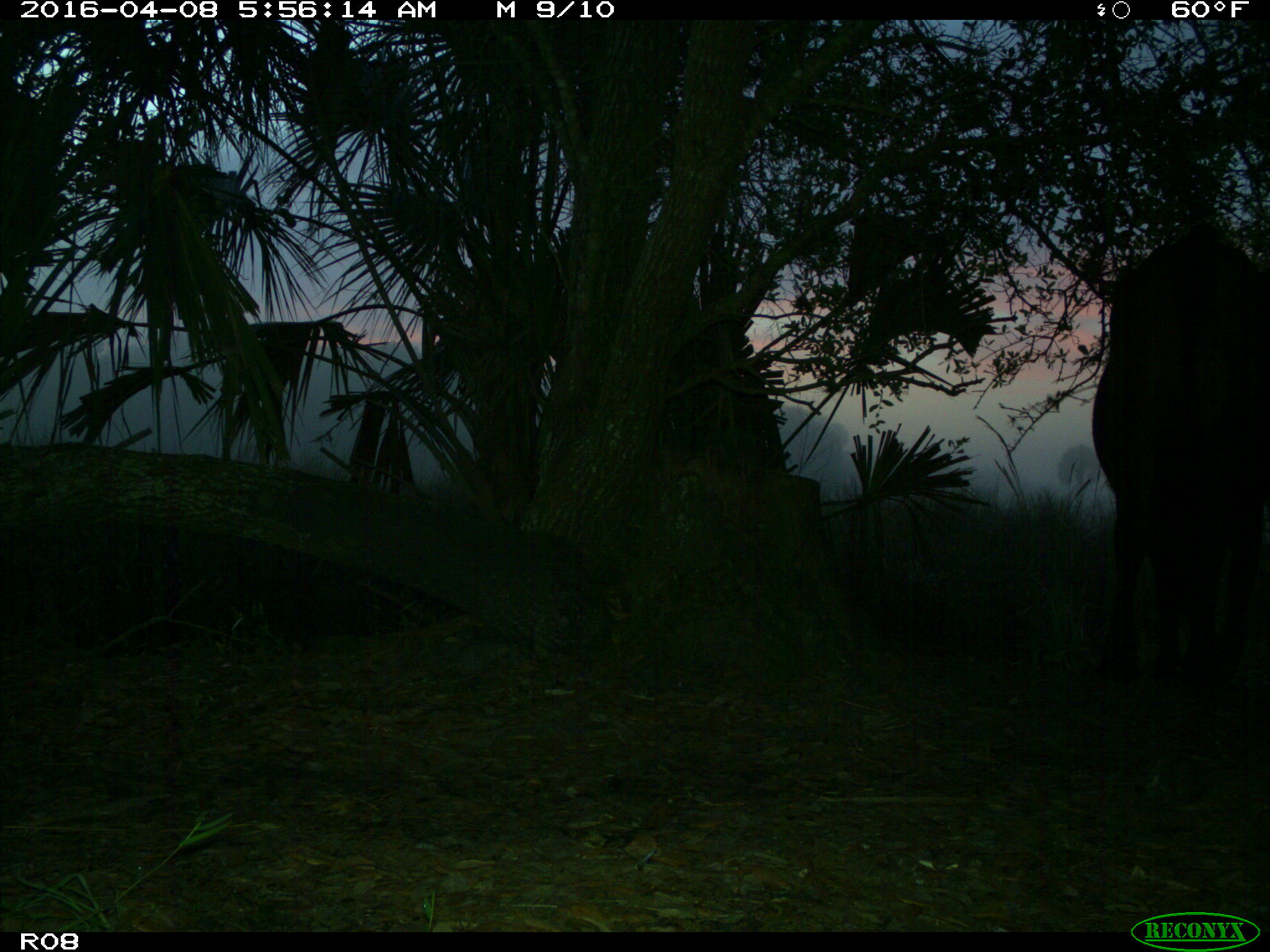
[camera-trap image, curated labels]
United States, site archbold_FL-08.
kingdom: Animalia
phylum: Chordata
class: Mammalia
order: Artiodactyla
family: Bovidae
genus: Bos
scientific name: Bos taurus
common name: domestic cow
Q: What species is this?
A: Bos taurus (domestic cow).